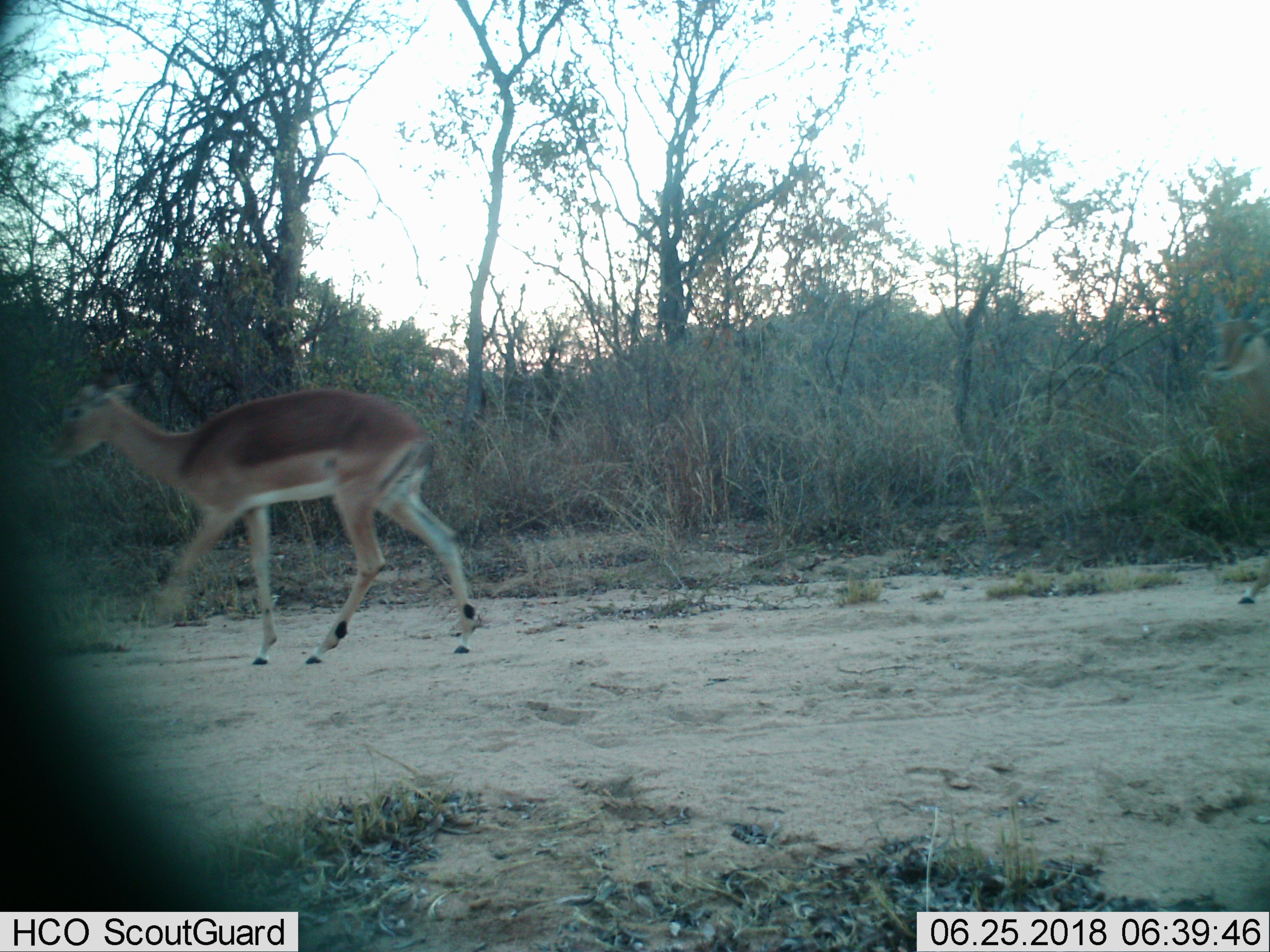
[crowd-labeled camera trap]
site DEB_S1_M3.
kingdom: Animalia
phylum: Chordata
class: Mammalia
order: Artiodactyla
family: Bovidae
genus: Aepyceros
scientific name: Aepyceros melampus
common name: impala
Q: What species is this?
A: Impala (Aepyceros melampus).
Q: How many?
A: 2.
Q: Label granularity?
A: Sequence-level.